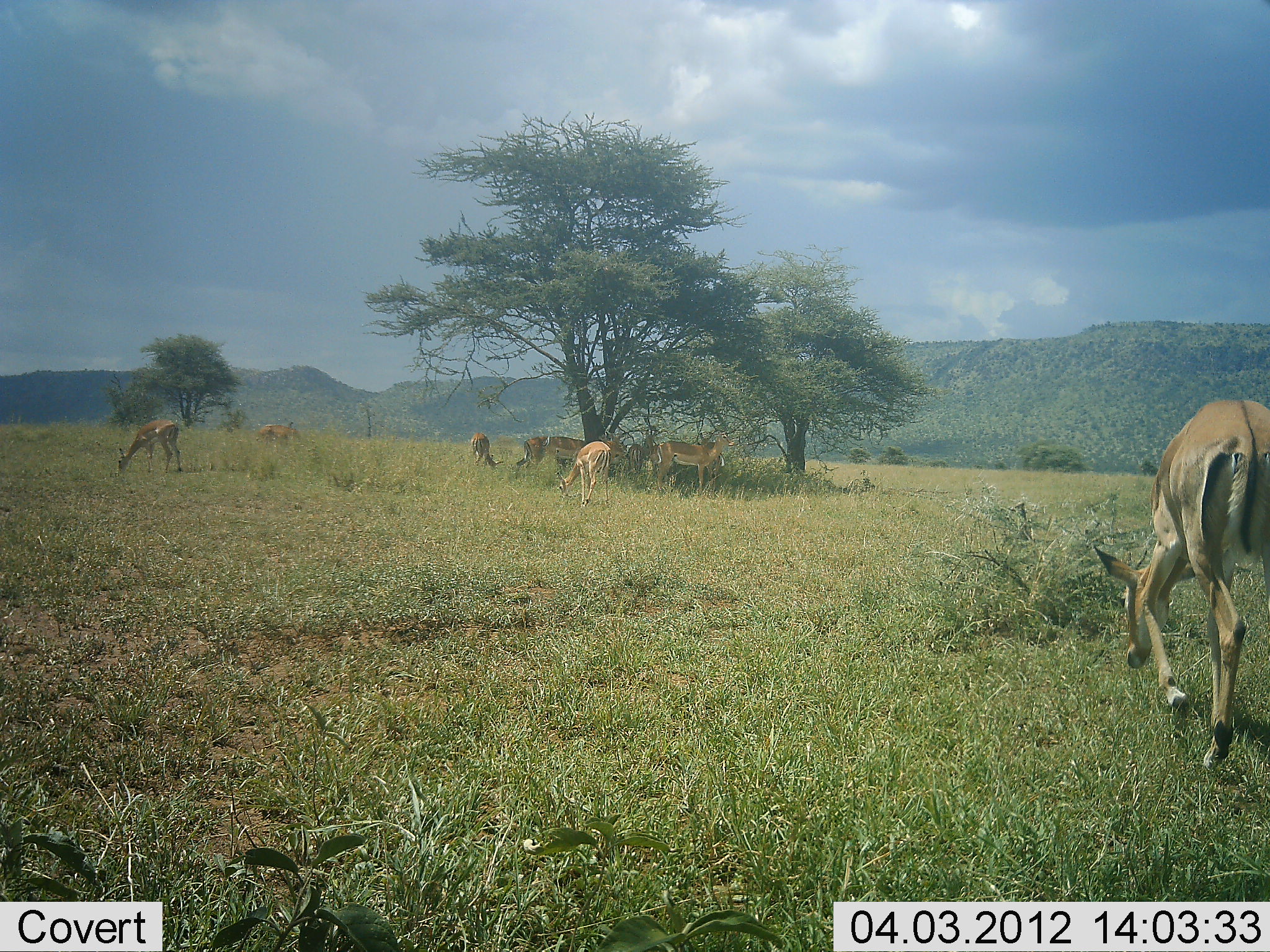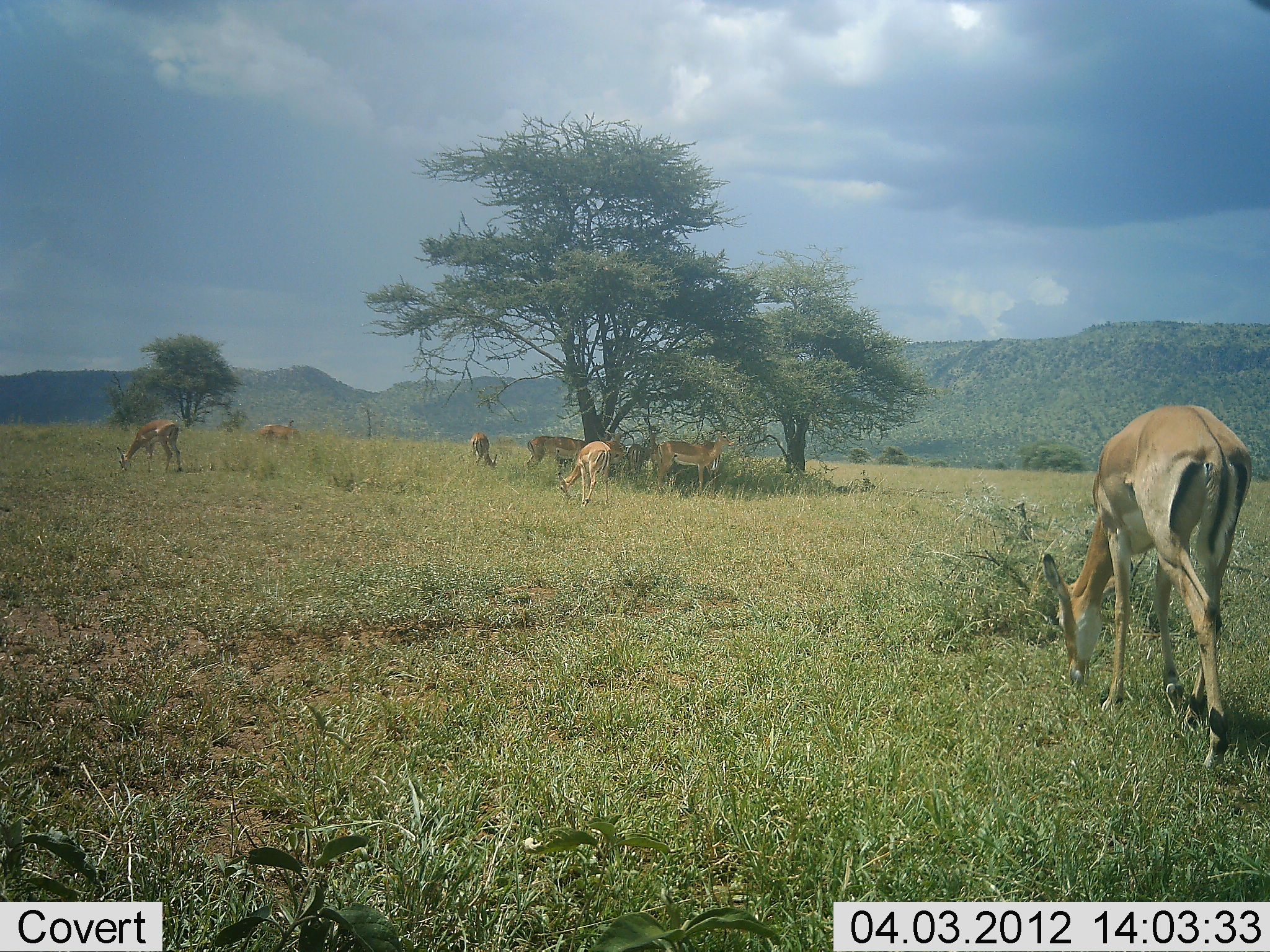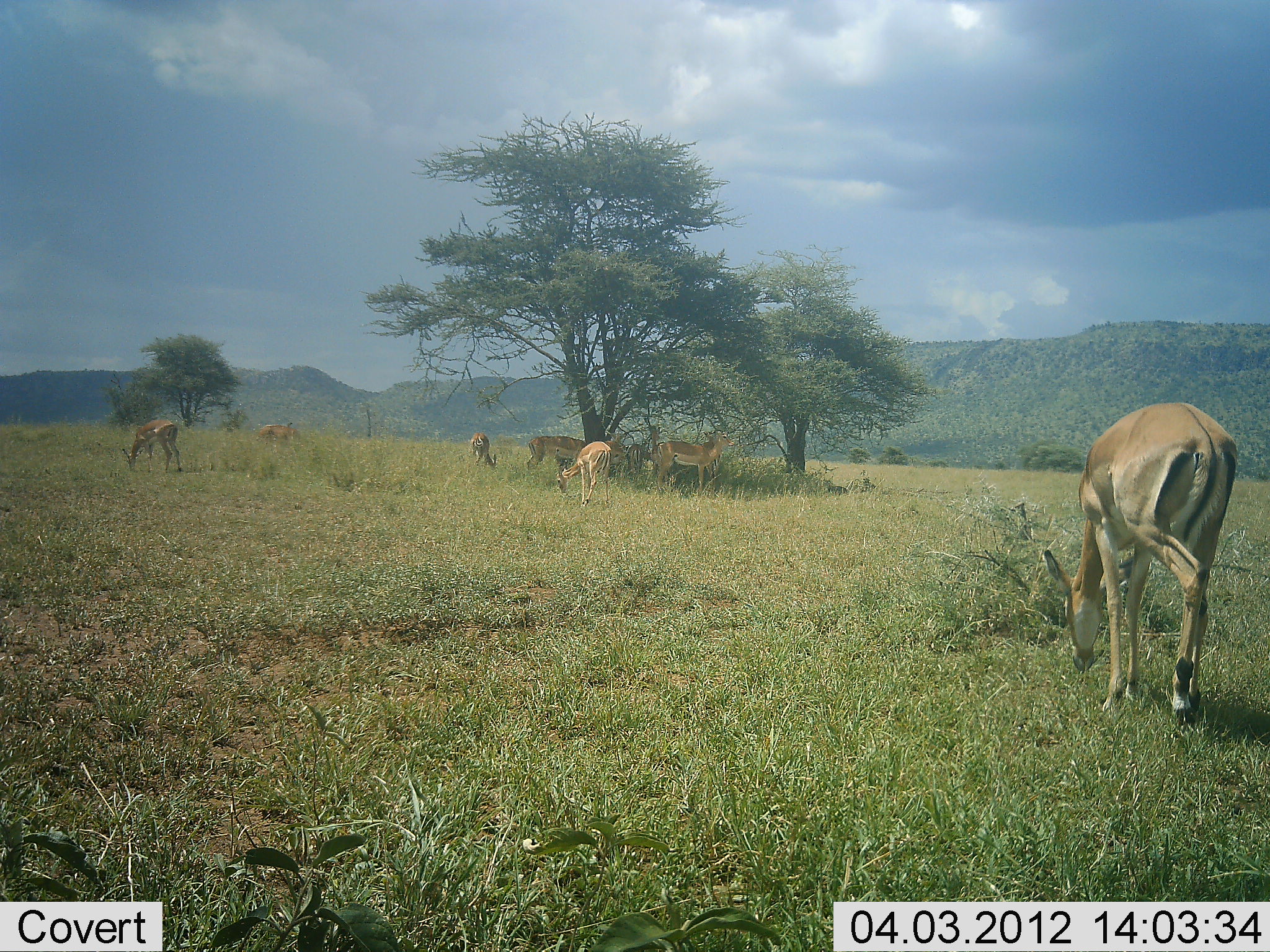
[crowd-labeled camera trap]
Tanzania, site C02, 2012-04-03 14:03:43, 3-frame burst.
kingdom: Animalia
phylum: Chordata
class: Mammalia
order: Artiodactyla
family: Bovidae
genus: Aepyceros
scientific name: Aepyceros melampus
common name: impala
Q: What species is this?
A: Impala (Aepyceros melampus).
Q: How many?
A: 8.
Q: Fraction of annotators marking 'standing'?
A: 46%.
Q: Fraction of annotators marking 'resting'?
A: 23%.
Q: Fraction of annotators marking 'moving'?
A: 62%.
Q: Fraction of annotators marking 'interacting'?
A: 0%.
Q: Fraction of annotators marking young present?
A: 0%.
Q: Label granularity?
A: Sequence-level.